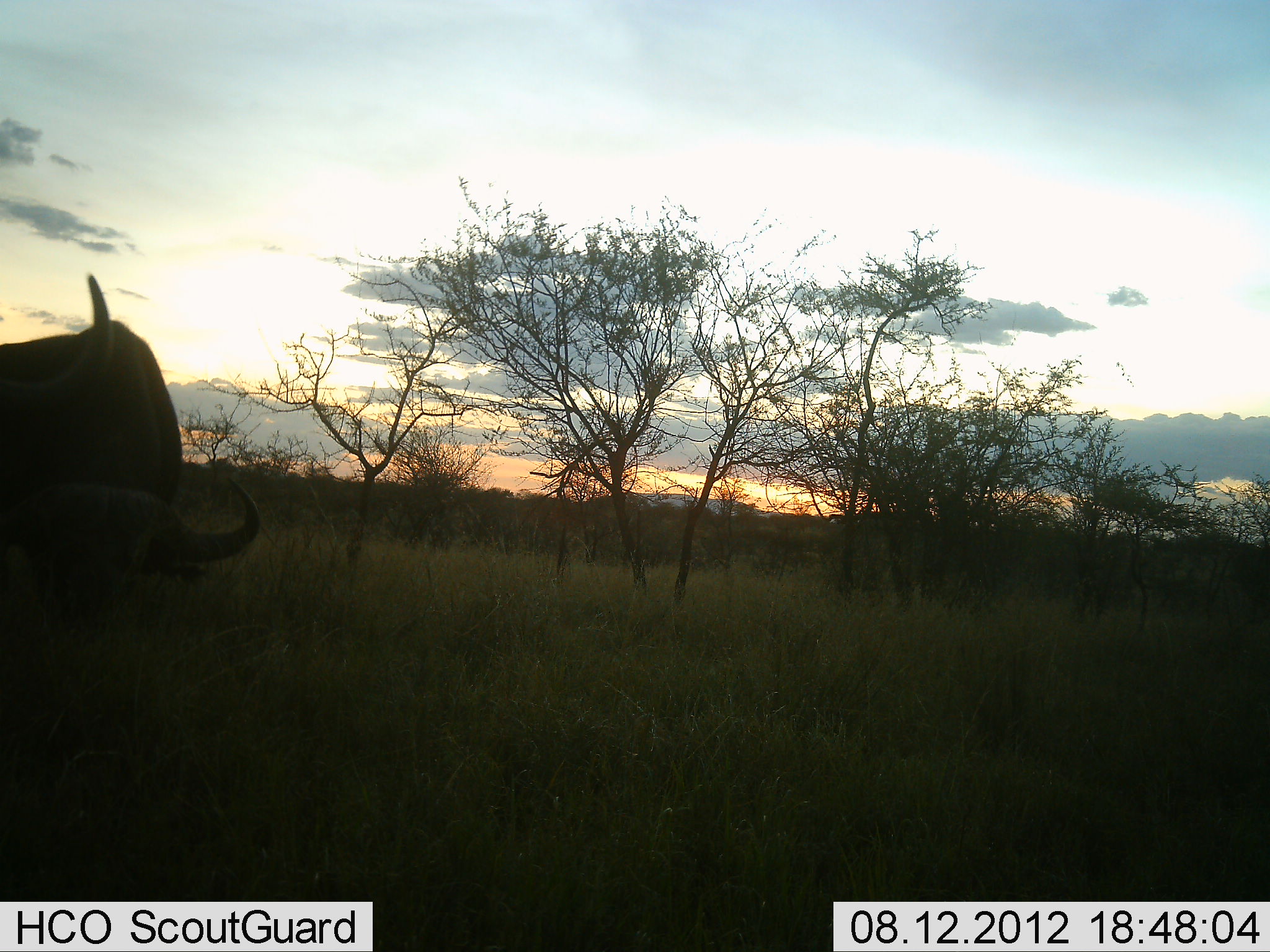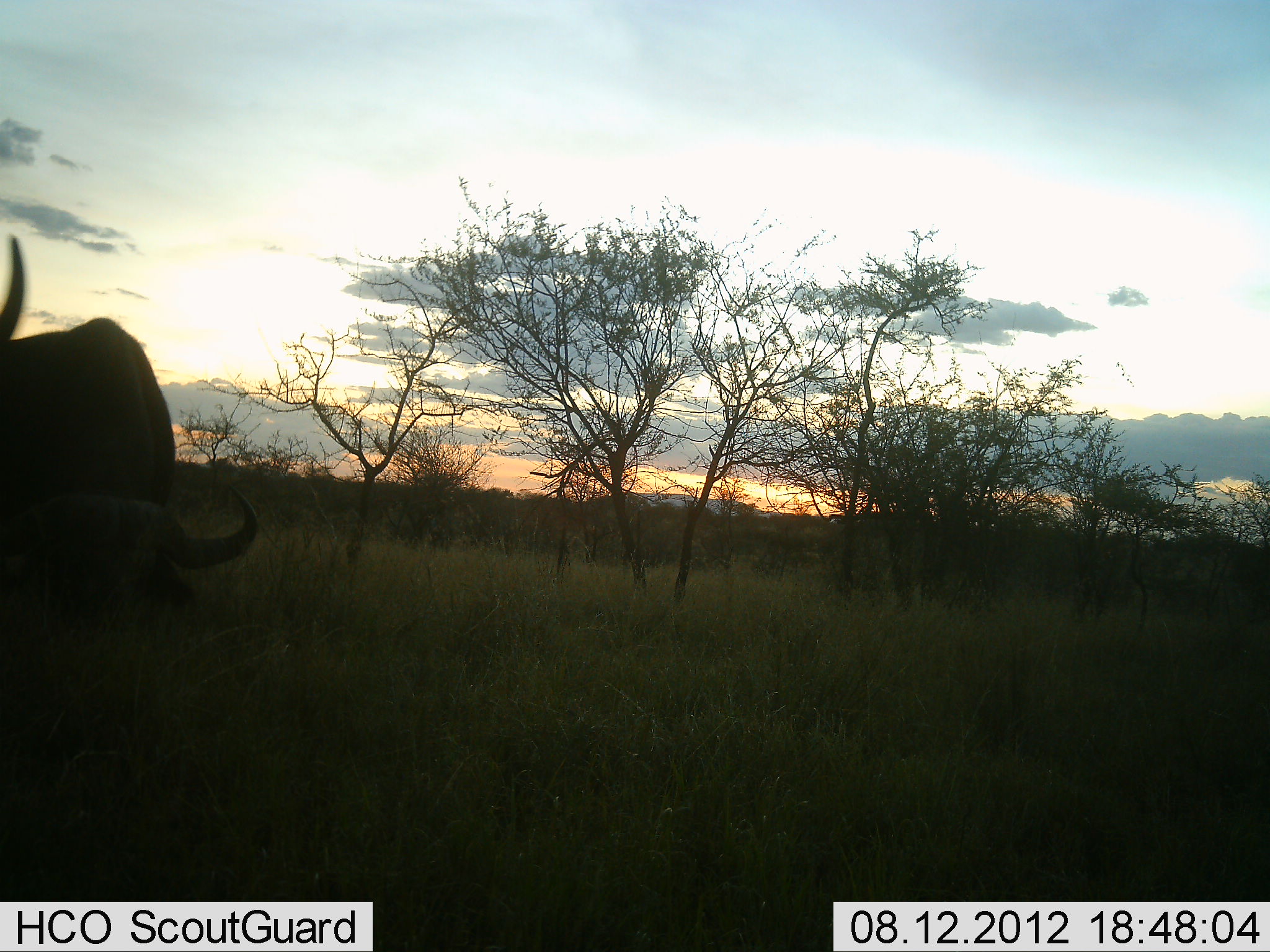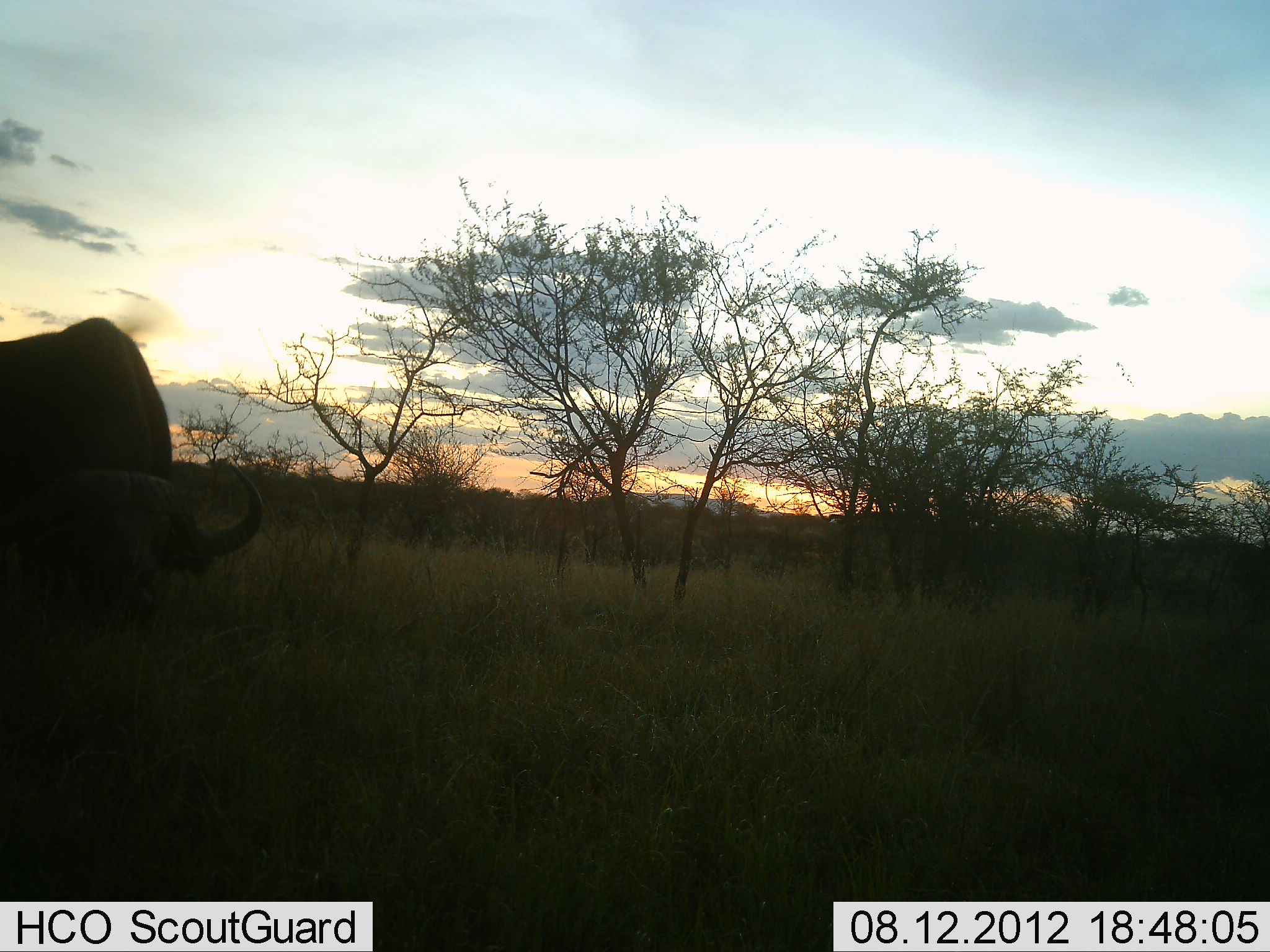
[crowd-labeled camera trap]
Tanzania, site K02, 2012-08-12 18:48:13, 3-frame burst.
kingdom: Animalia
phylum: Chordata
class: Mammalia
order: Artiodactyla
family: Bovidae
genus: Syncerus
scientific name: Syncerus caffer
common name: cape buffalo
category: buffalo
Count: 2.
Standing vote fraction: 20%.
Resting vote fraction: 0%.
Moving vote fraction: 20%.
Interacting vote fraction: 0%.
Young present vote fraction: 0%.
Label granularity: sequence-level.